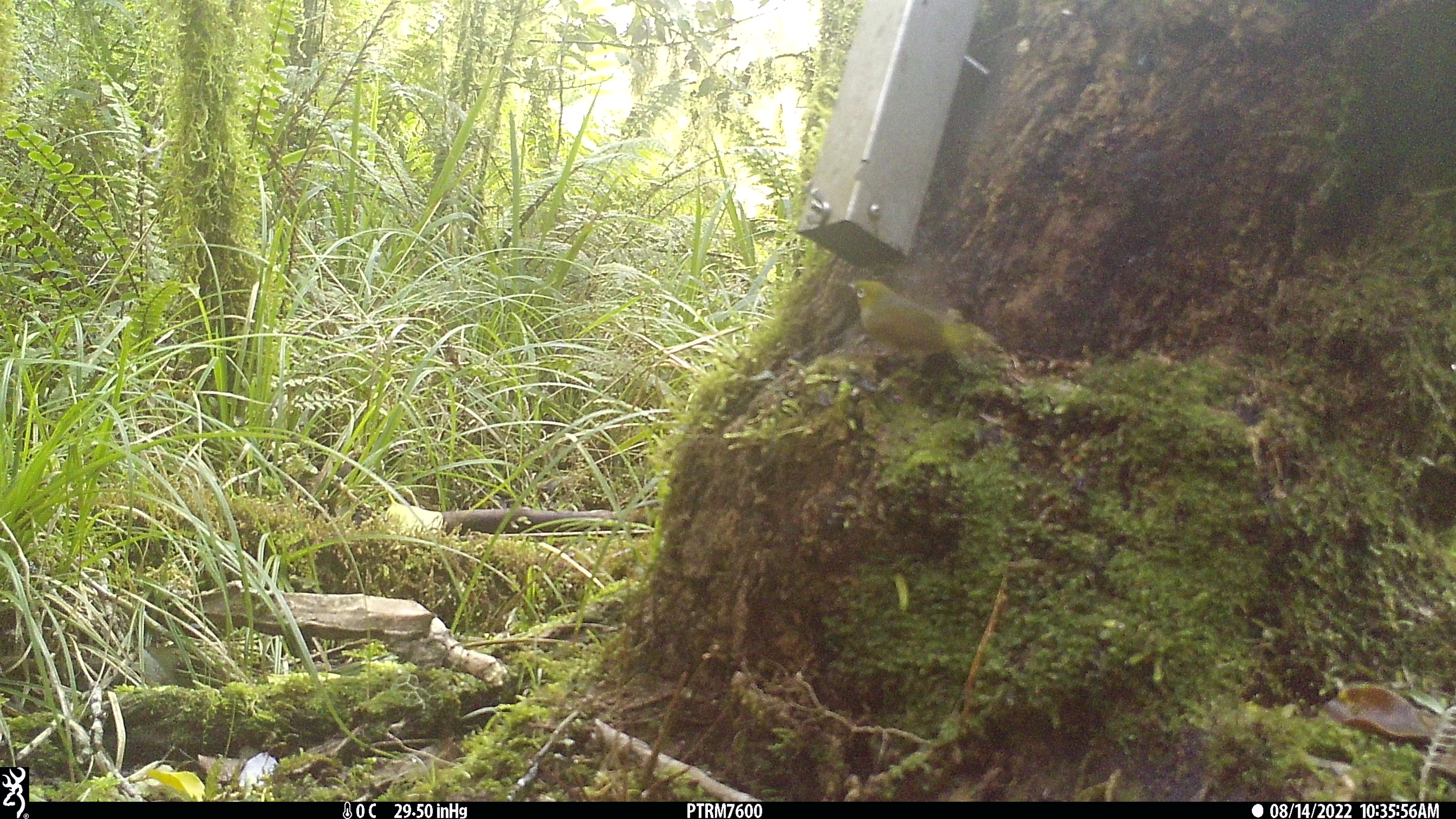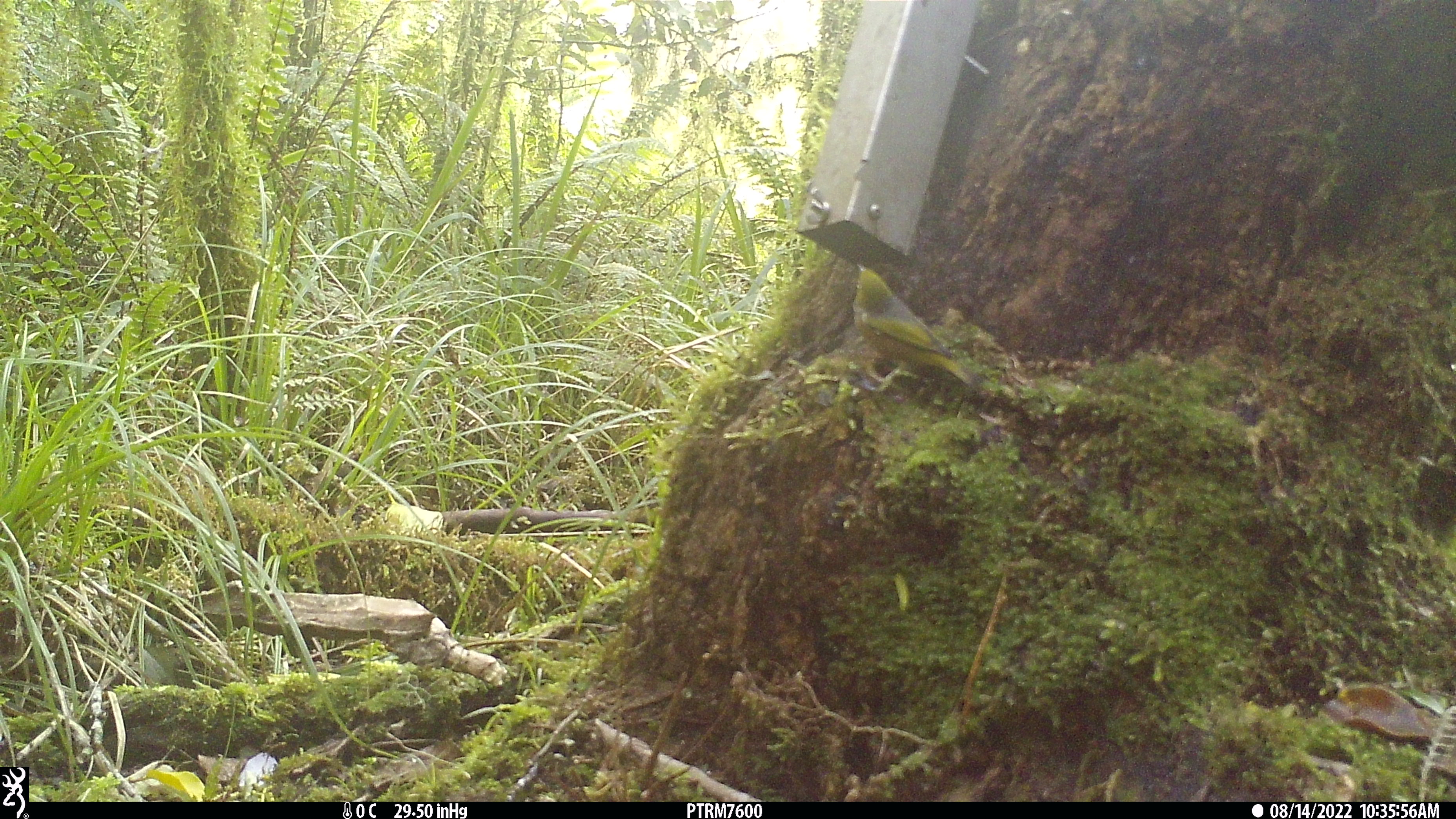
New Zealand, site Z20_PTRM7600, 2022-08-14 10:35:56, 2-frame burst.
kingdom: Animalia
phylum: Chordata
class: Aves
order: Passeriformes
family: Zosteropidae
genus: Zosterops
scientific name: Zosterops lateralis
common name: silvereye